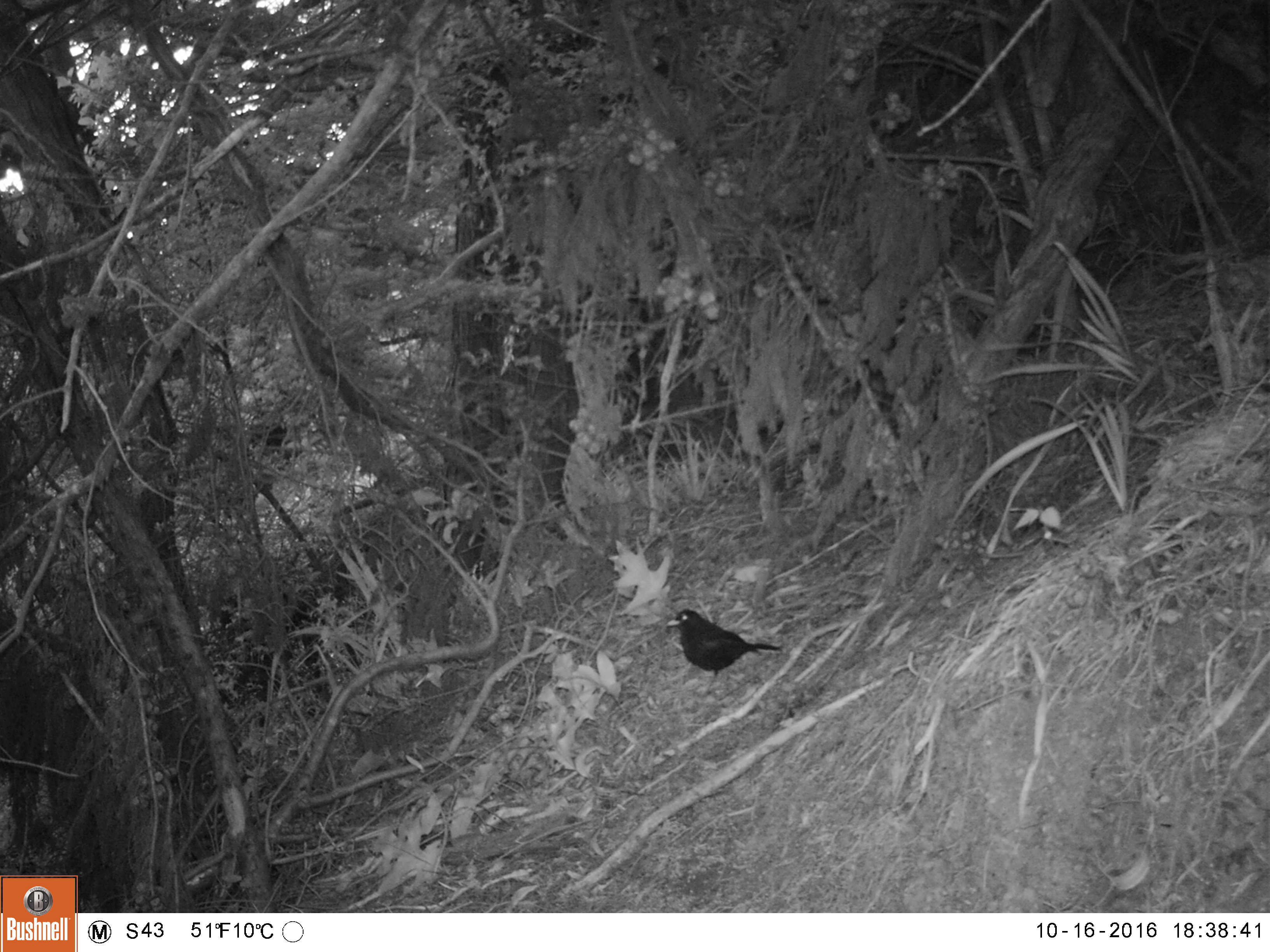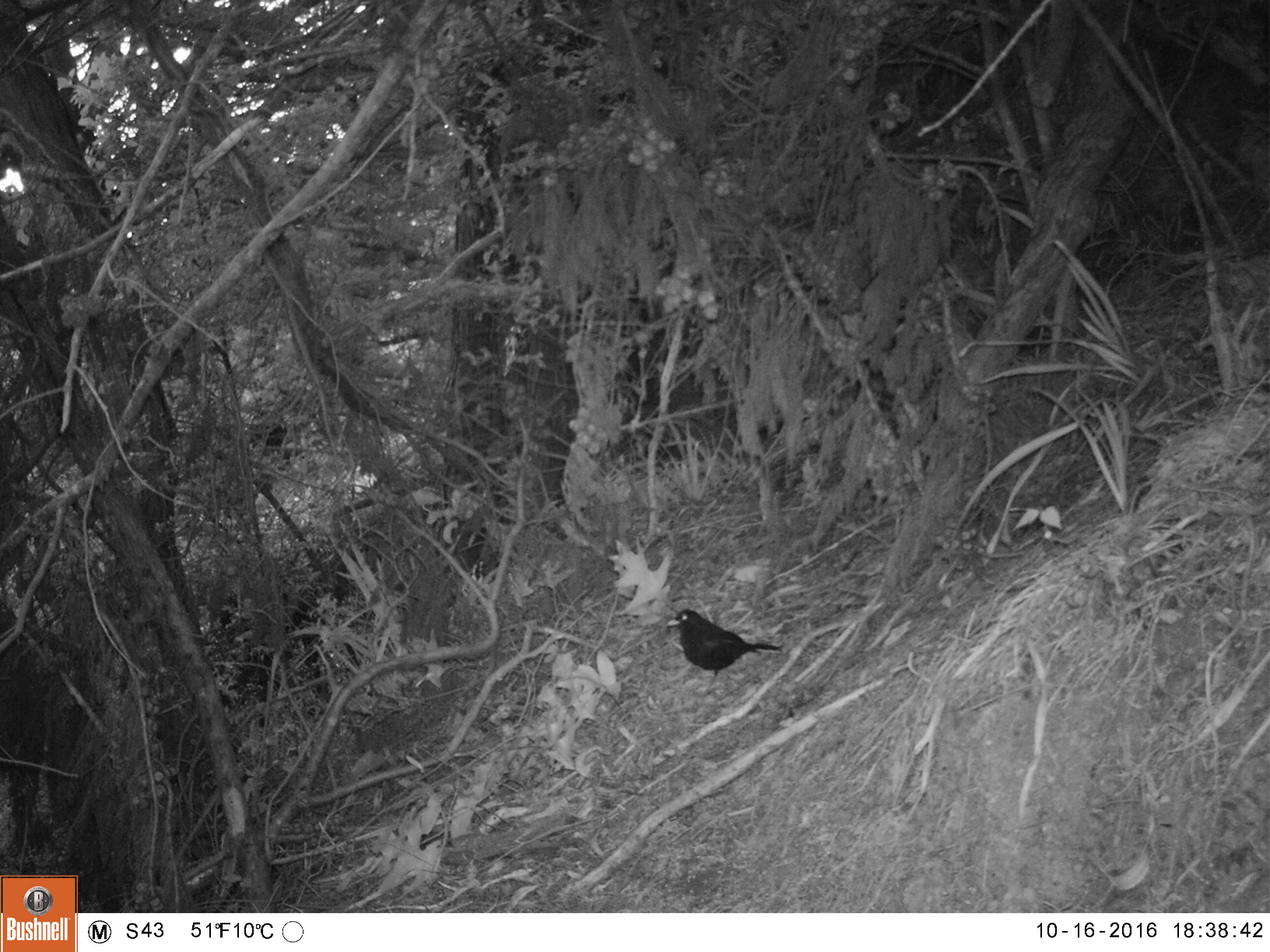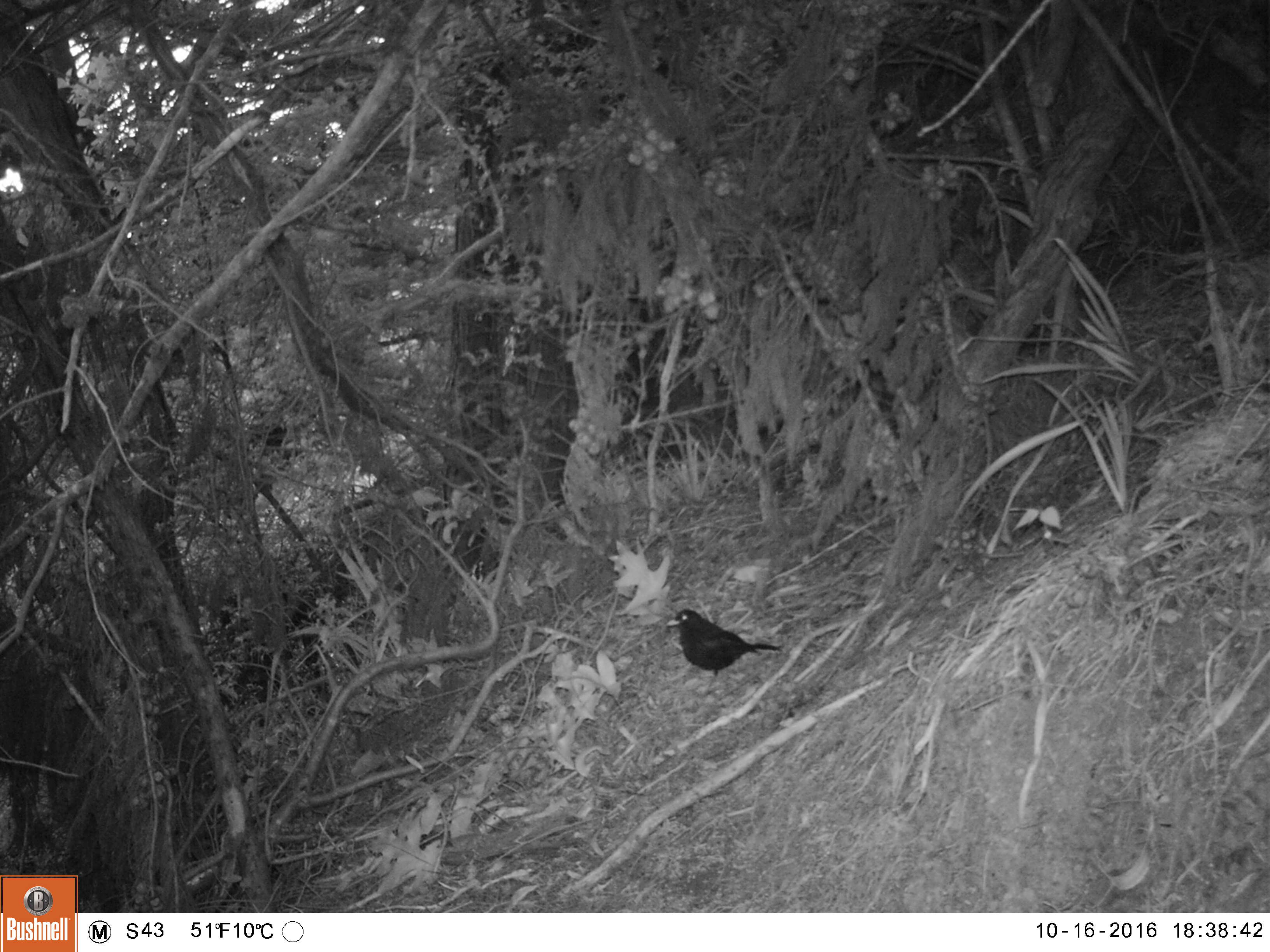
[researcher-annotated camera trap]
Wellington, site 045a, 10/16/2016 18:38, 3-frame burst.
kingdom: Animalia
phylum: Chordata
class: Aves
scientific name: Aves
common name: bird